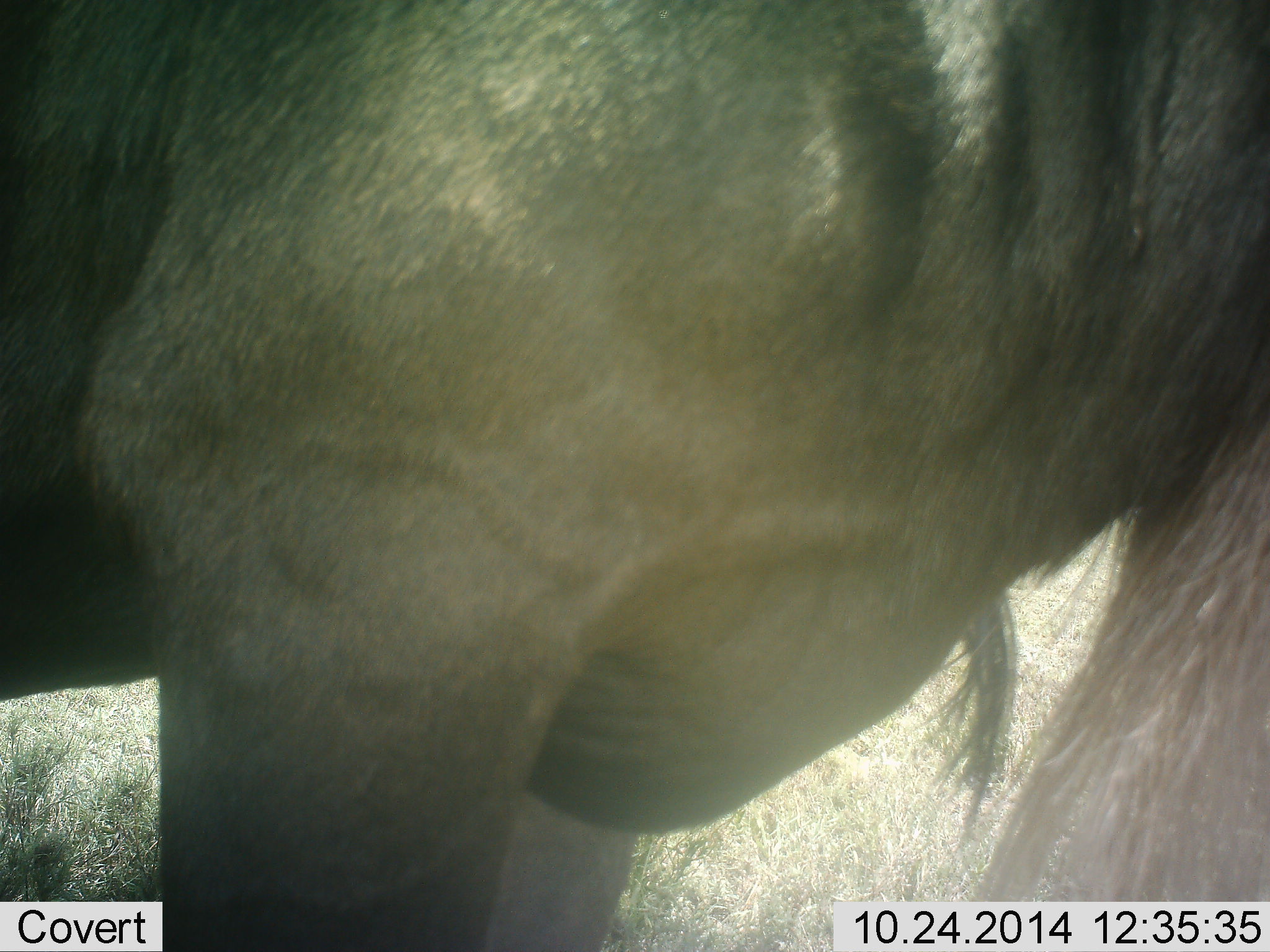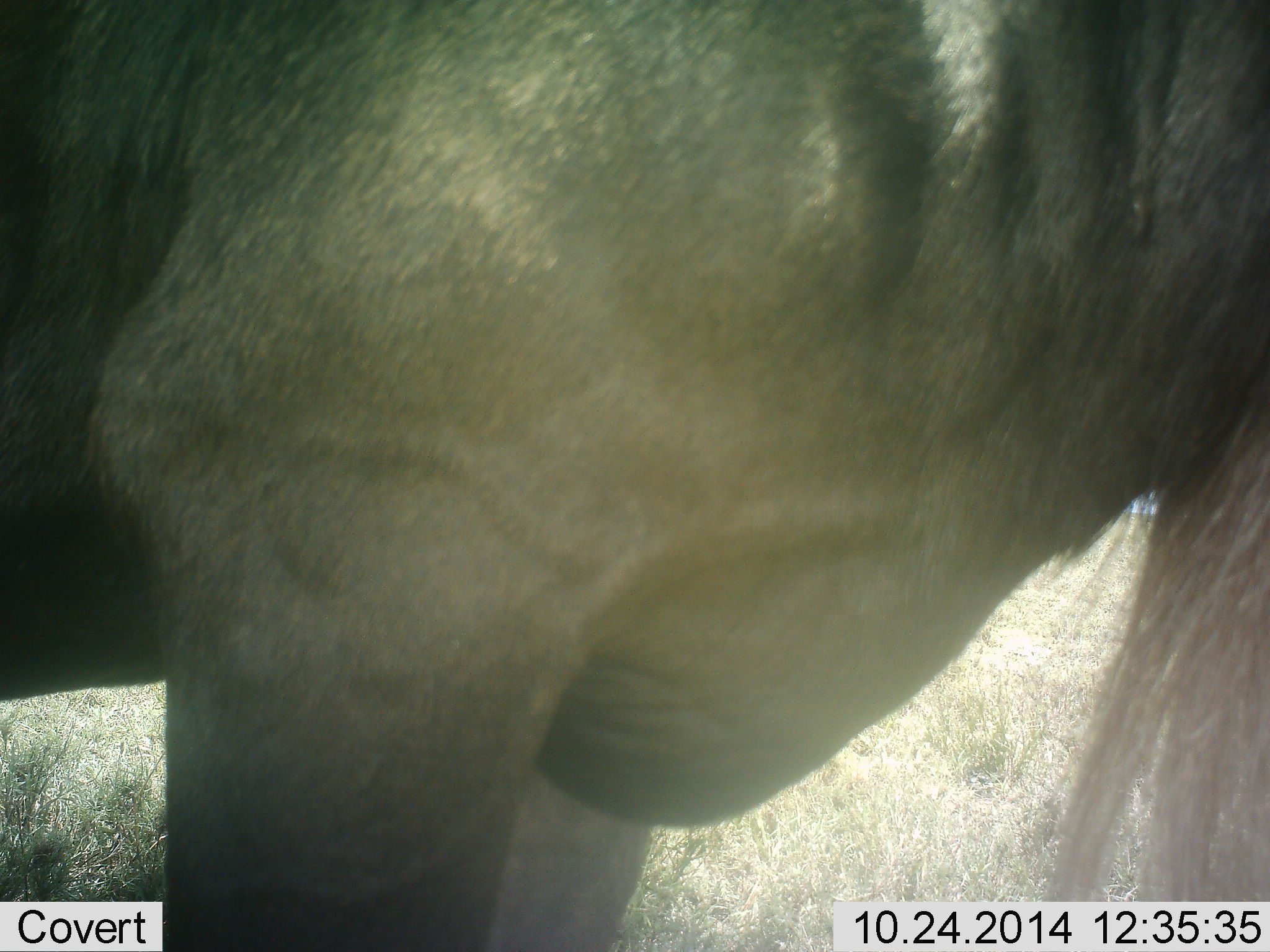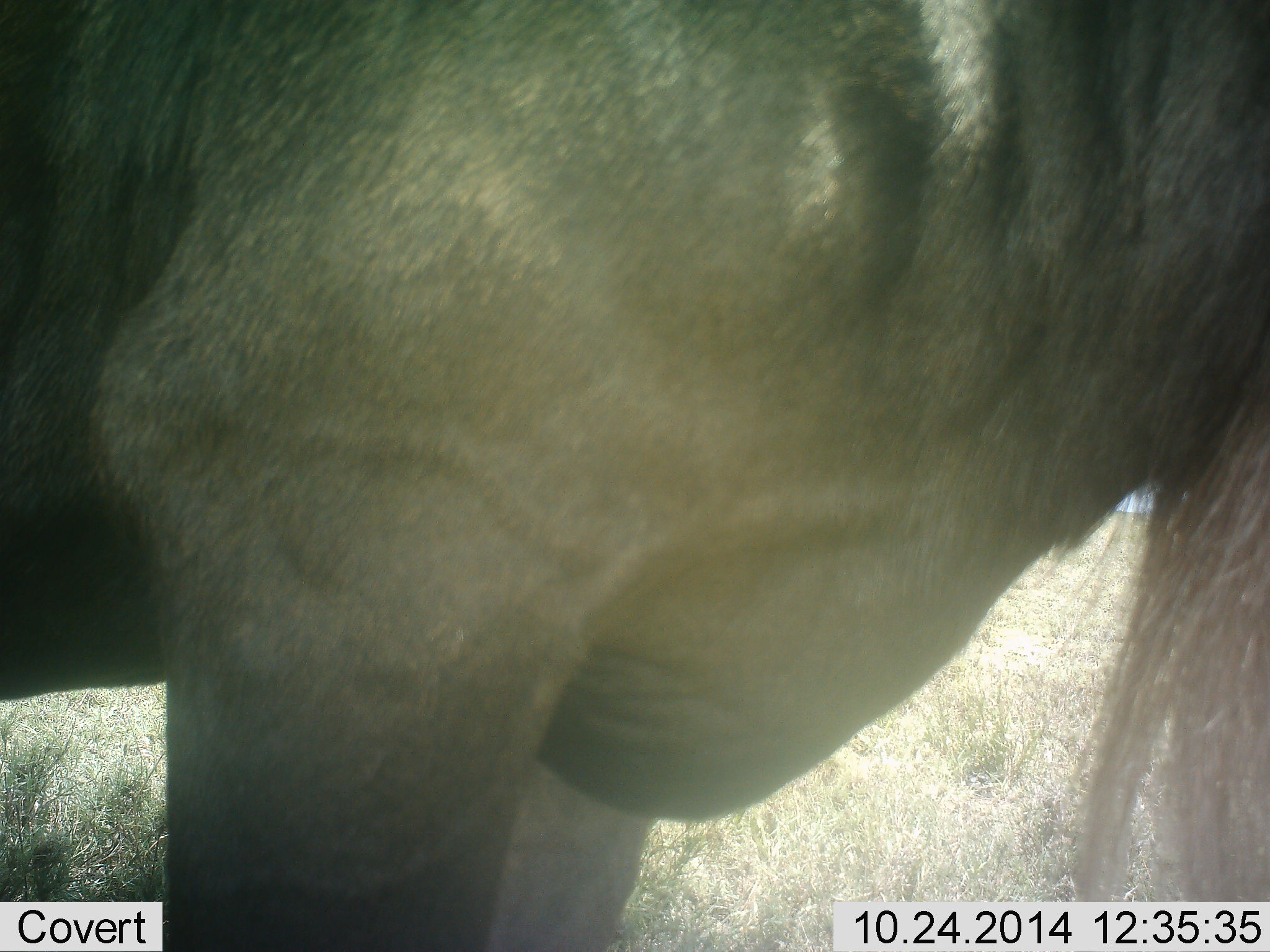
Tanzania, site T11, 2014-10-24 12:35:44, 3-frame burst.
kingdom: Animalia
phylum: Chordata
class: Mammalia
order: Artiodactyla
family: Bovidae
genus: Connochaetes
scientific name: Connochaetes taurinus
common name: blue wildebeest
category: wildebeest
Wildebeest (blue wildebeest) (Connochaetes taurinus), count 1. Behavior (volunteer vote fractions): standing 90%, resting 0%, moving 10%, interacting 0%. Young present (vote fraction): 0%. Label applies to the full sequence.